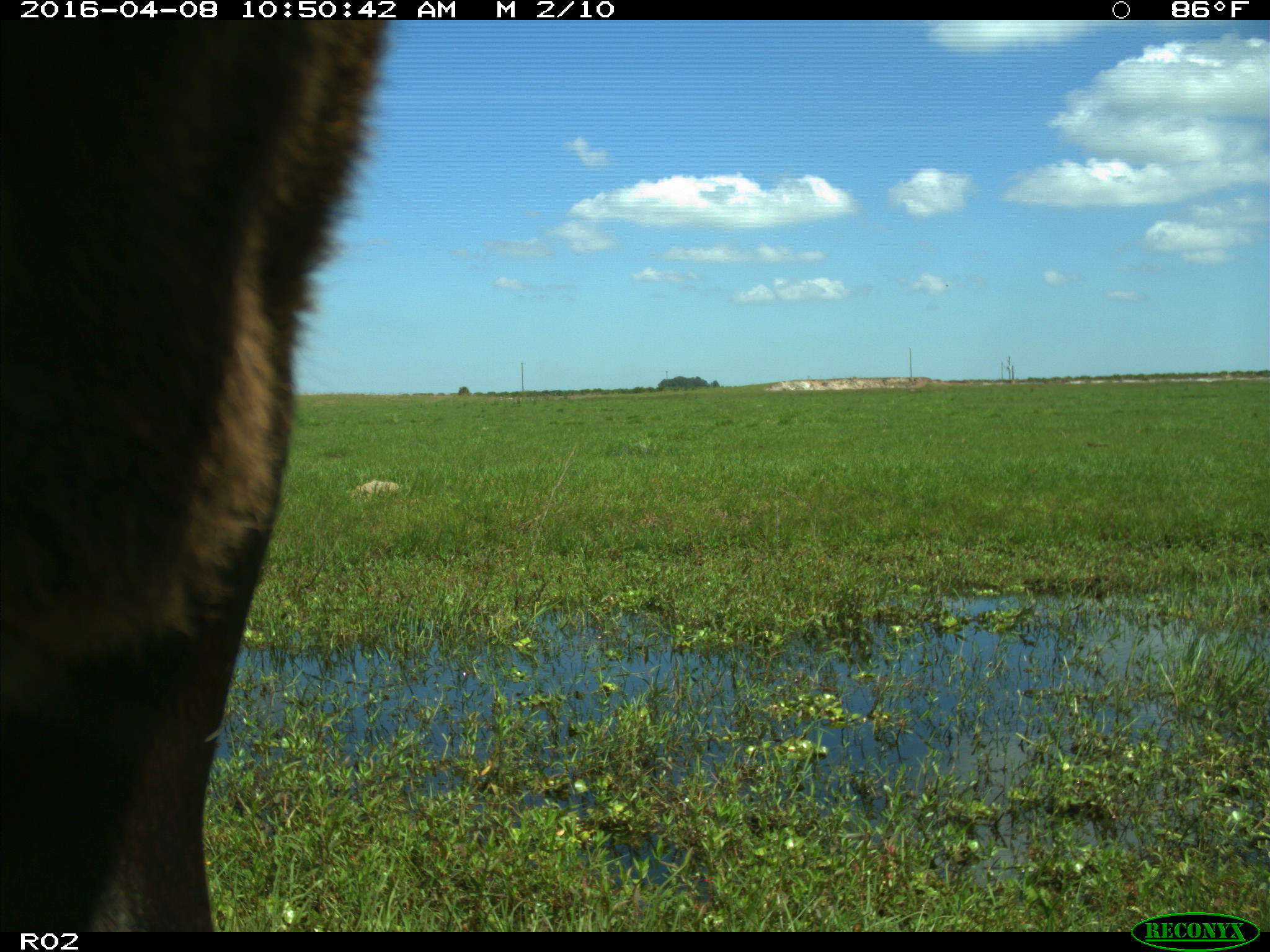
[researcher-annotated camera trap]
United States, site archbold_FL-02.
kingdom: Animalia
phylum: Chordata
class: Mammalia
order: Artiodactyla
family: Bovidae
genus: Bos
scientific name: Bos taurus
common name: domestic cow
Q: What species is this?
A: Bos taurus (domestic cow).